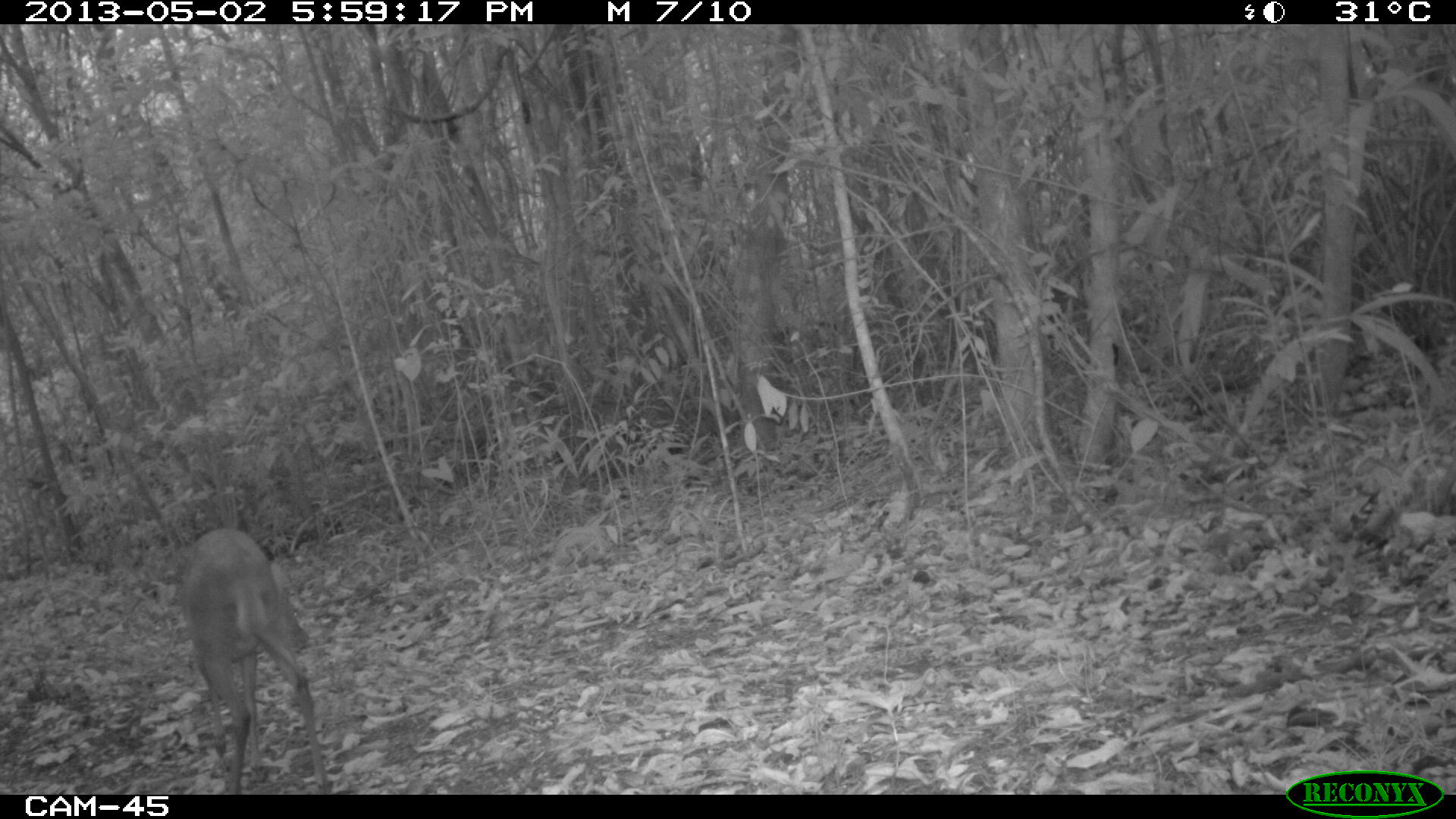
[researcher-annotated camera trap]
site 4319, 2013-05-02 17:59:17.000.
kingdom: Animalia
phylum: Chordata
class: Mammalia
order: Artiodactyla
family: Cervidae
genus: Mazama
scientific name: Mazama temama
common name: central american red brocket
Mazama temama (central american red brocket), count 1.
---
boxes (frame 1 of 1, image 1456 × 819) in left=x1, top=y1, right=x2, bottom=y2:
mazama temama: left=181, top=527, right=327, bottom=795